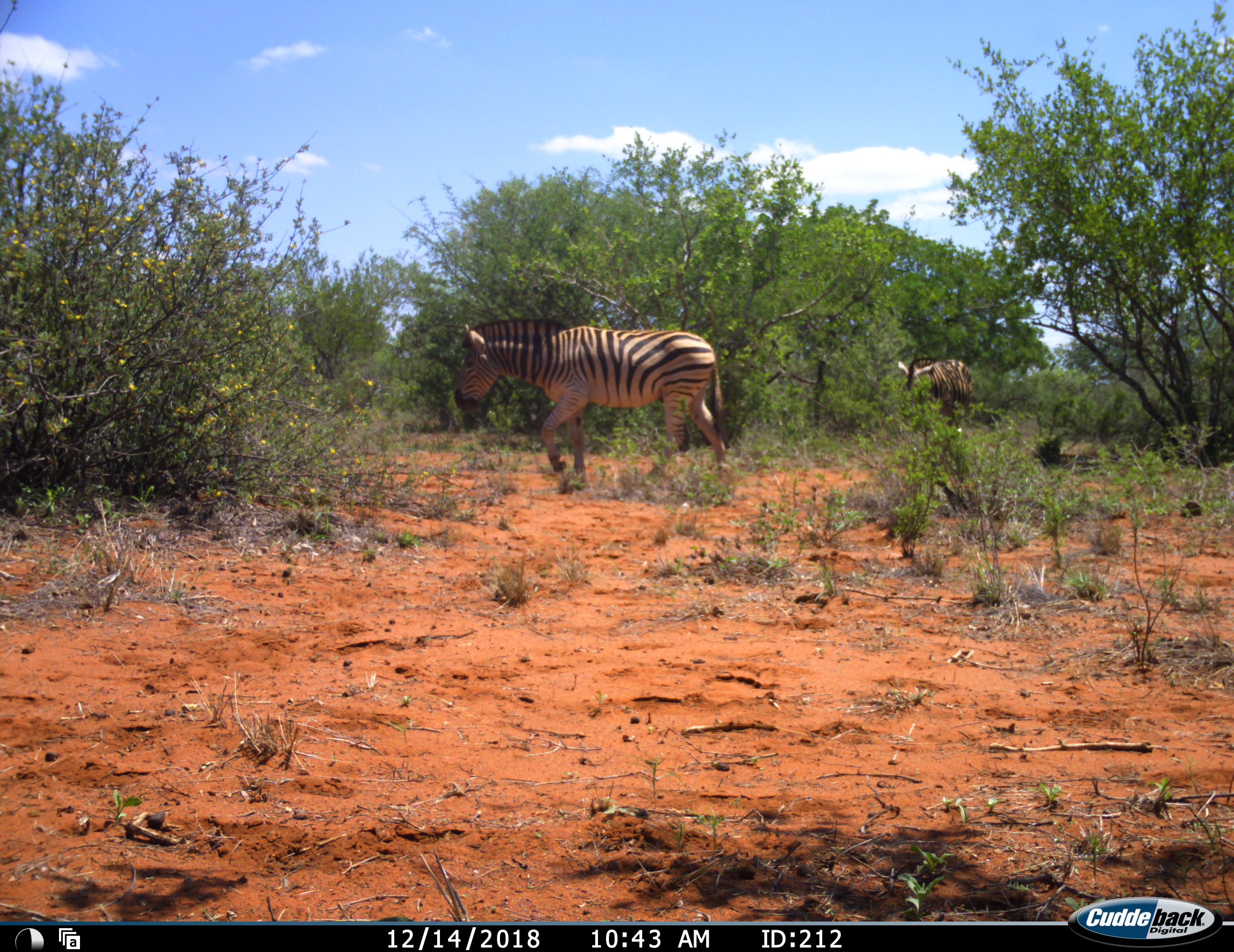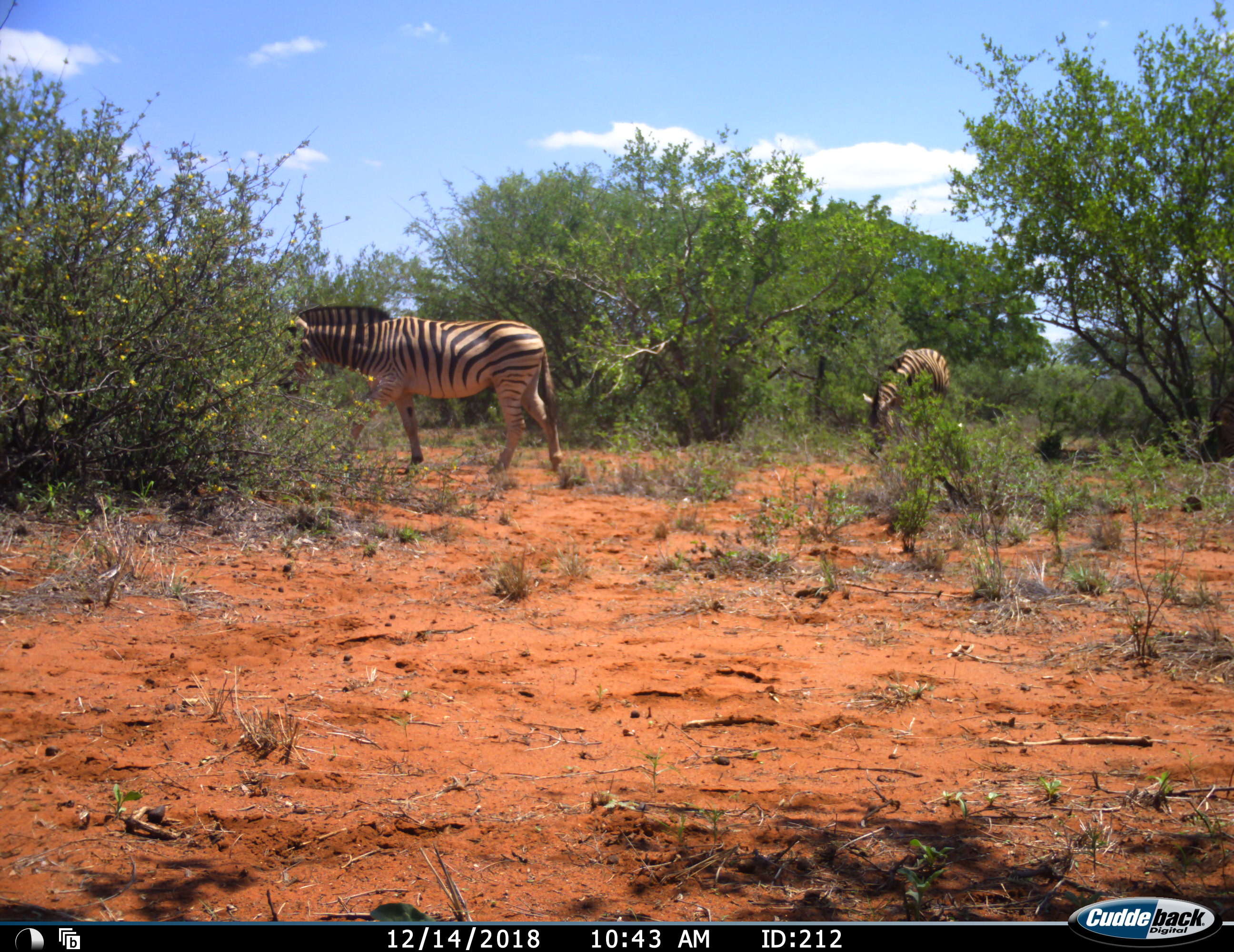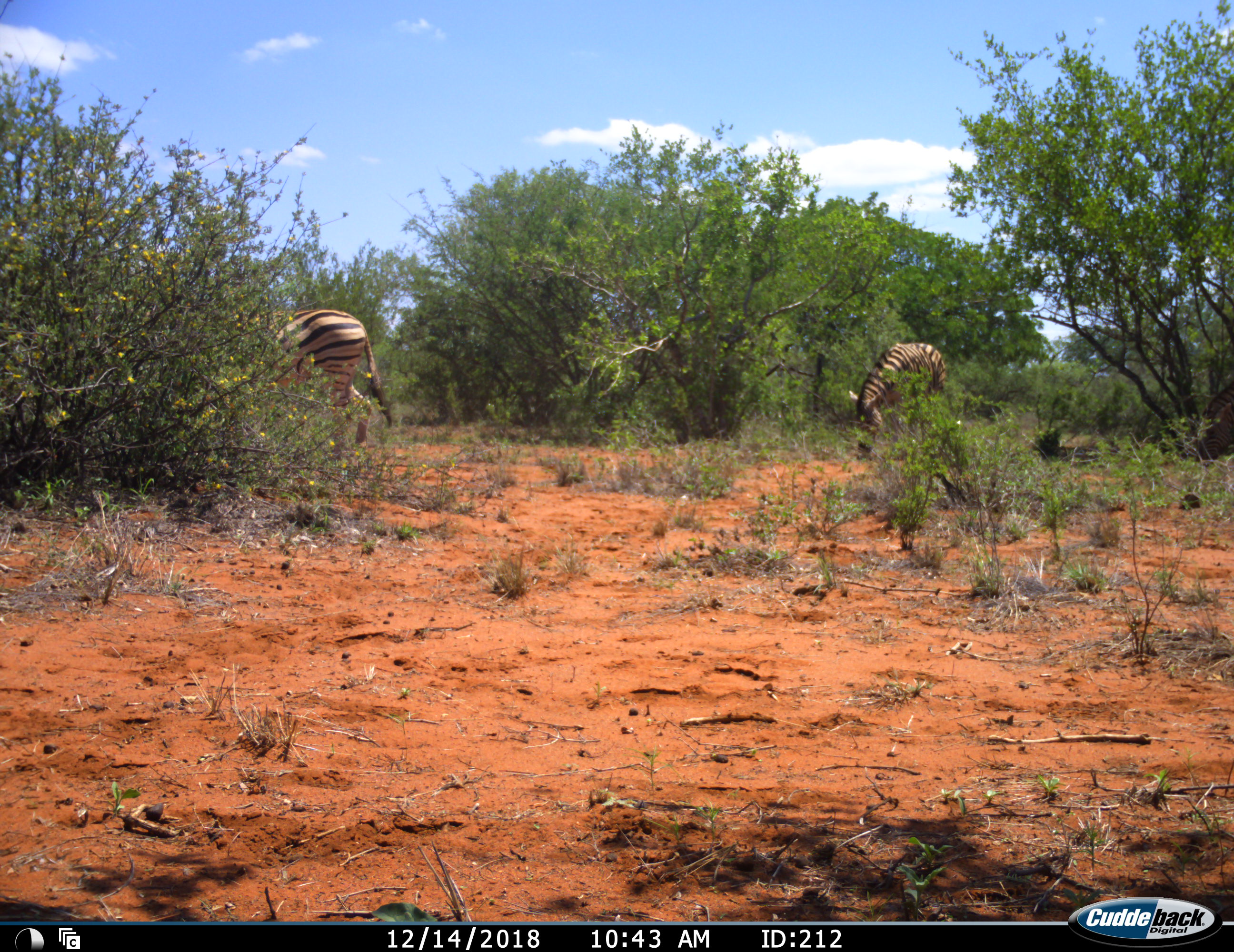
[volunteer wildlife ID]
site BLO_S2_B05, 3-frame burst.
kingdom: Animalia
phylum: Chordata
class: Mammalia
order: Perissodactyla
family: Equidae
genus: Equus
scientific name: Equus quagga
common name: plains zebra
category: zebraplains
Zebraplains (plains zebra) (Equus quagga), count 2. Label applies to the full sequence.